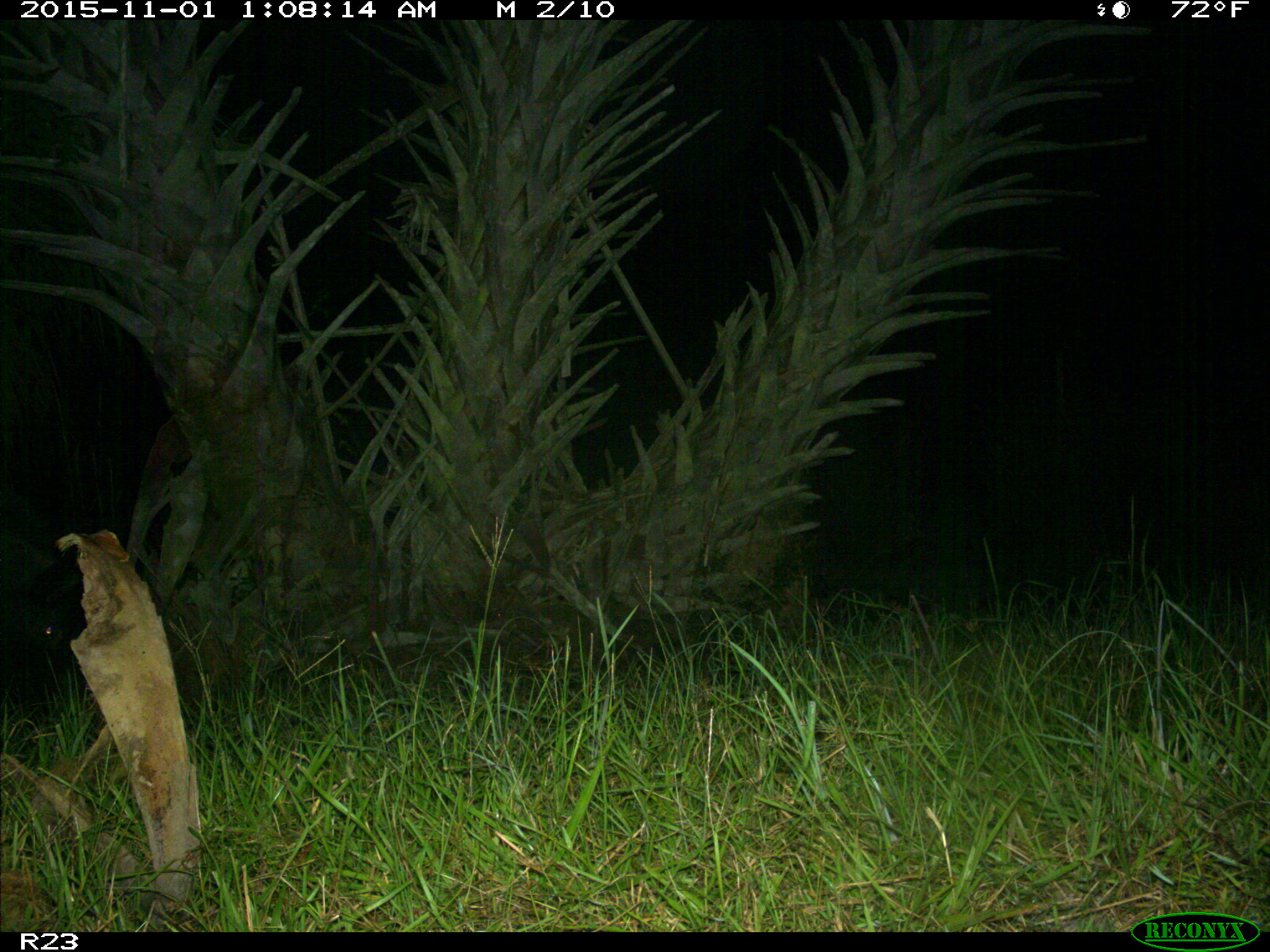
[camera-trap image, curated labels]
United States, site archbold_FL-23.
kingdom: Animalia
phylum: Chordata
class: Mammalia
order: Artiodactyla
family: Suidae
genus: Sus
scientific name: Sus scrofa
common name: wild boar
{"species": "Sus scrofa (wild boar)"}